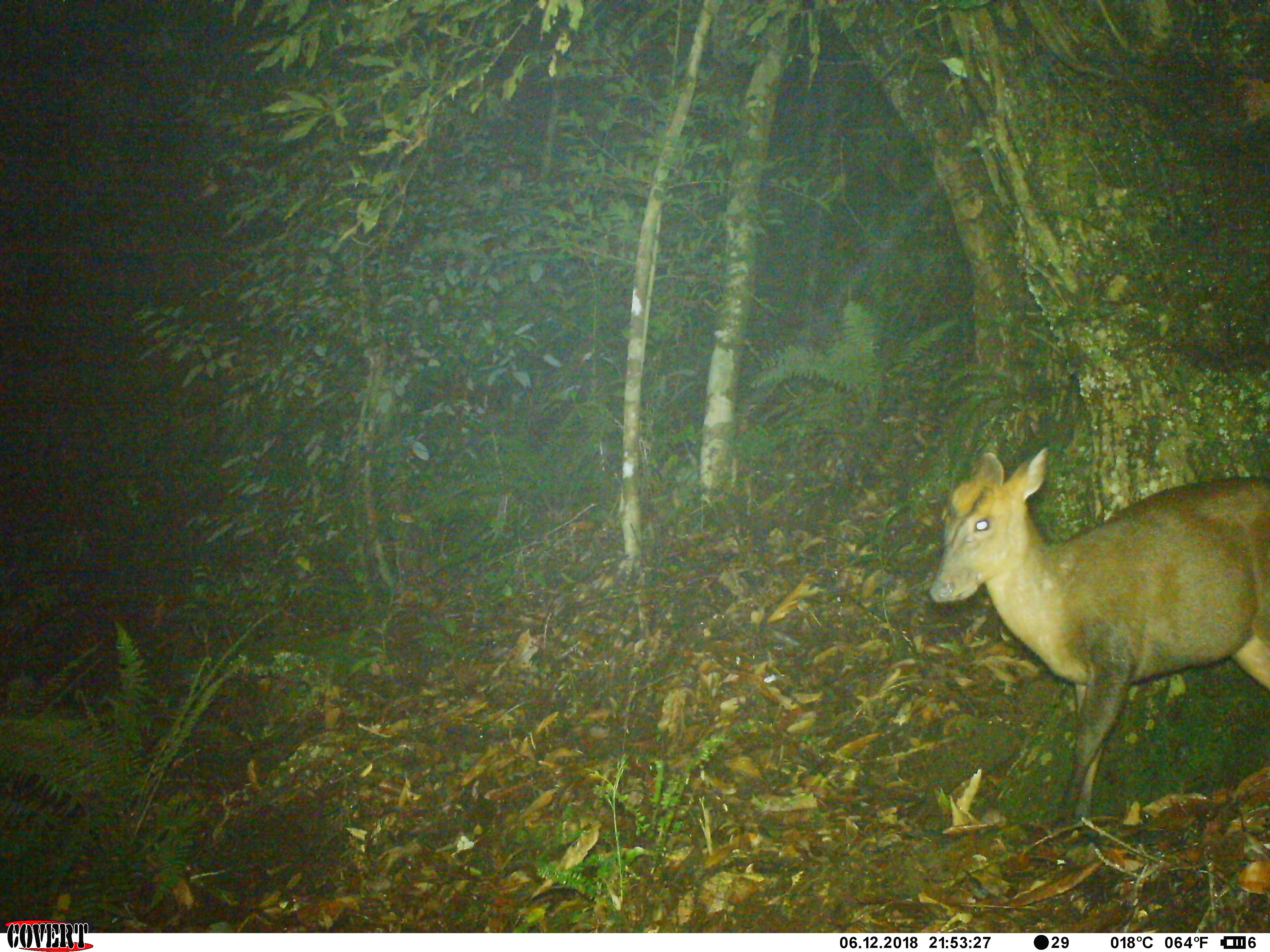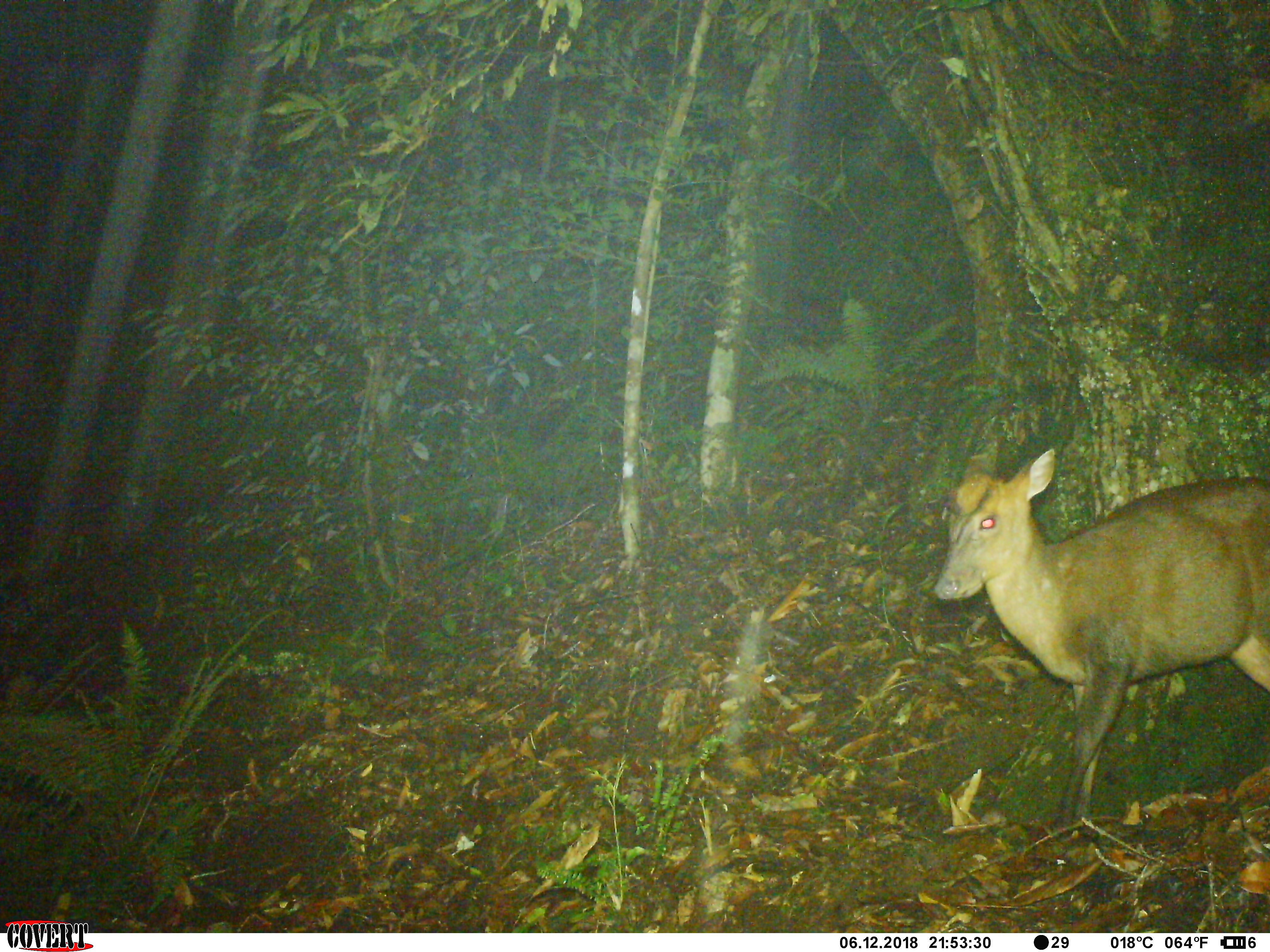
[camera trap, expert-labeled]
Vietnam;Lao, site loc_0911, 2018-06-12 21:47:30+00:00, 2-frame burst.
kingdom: Animalia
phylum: Chordata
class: Mammalia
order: Artiodactyla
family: Cervidae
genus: Muntiacus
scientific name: Muntiacus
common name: muntjacs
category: unidentified muntjac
Unidentified muntjac (muntjacs) (Muntiacus). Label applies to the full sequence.